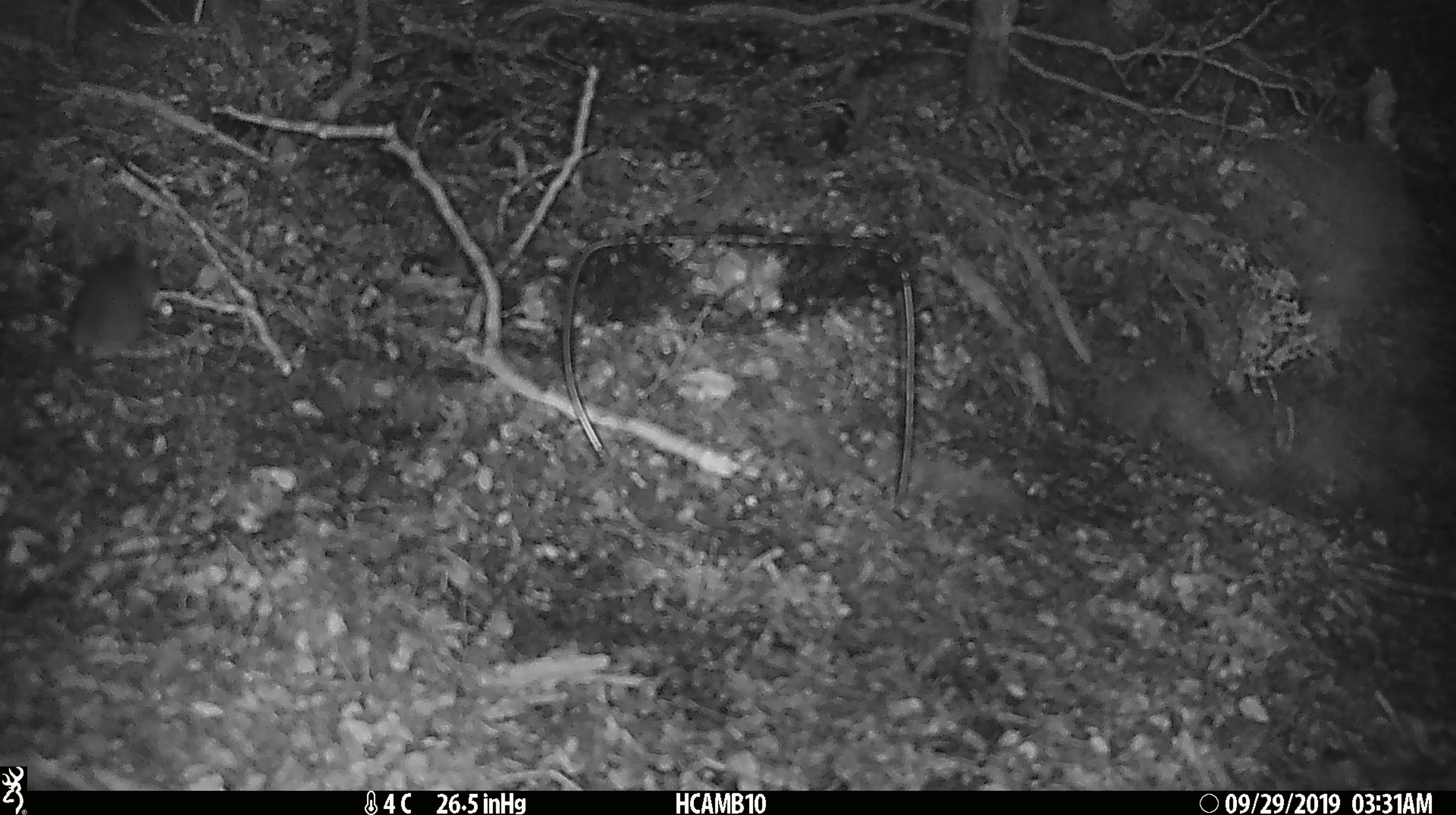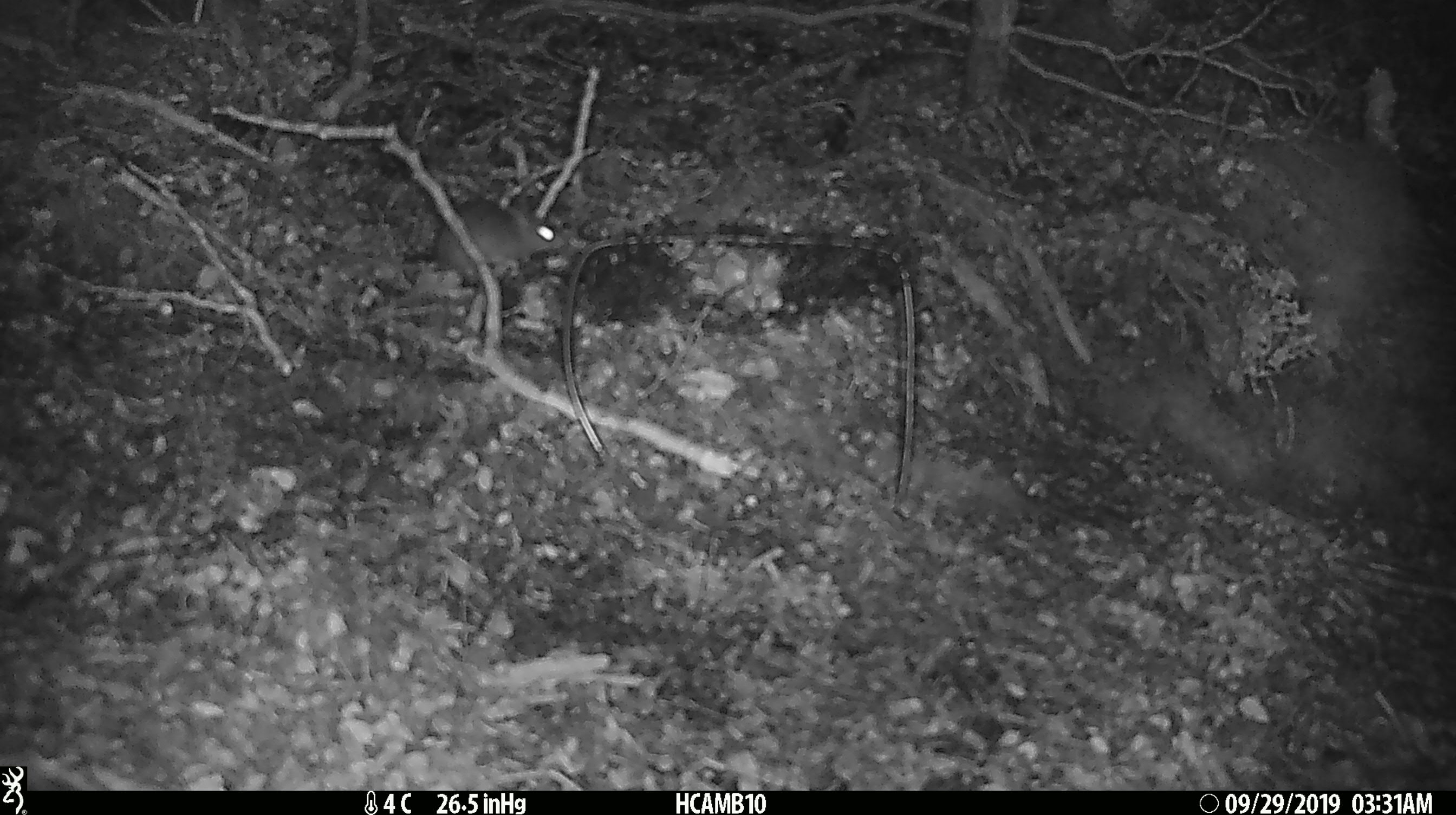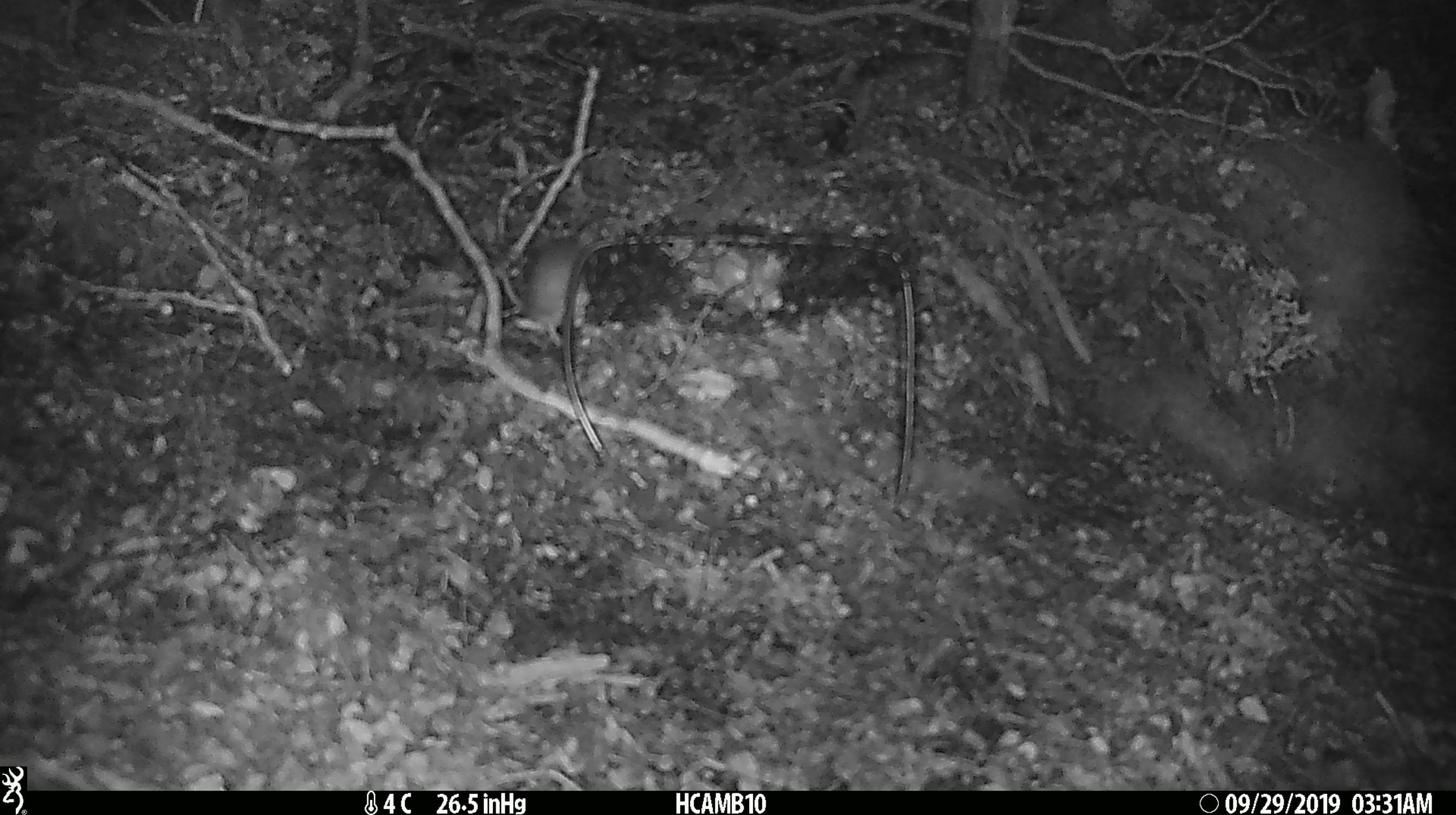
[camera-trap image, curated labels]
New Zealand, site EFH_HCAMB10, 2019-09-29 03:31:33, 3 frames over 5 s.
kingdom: Animalia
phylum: Chordata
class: Mammalia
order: Rodentia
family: Muridae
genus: Mus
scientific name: Mus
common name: mouse